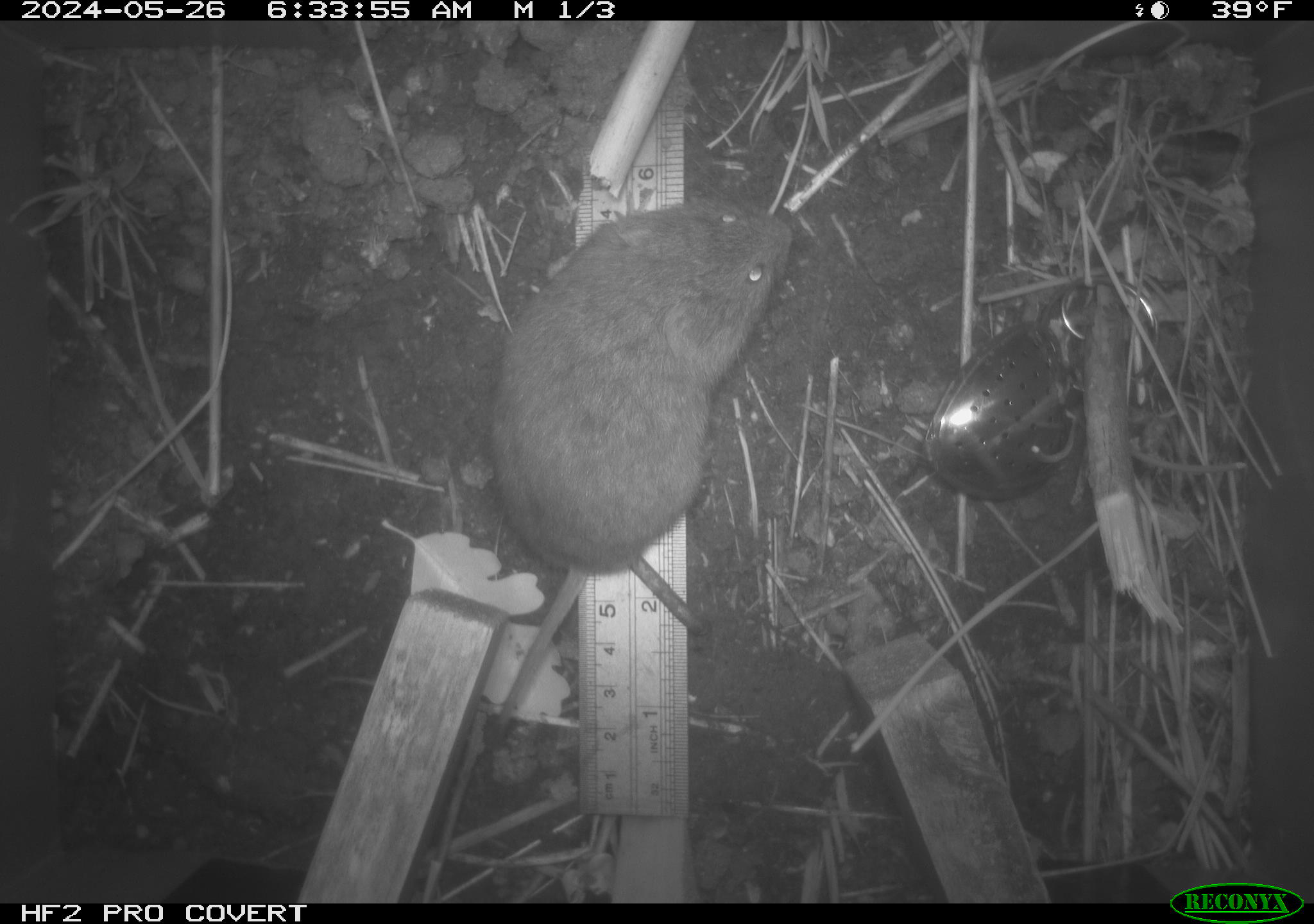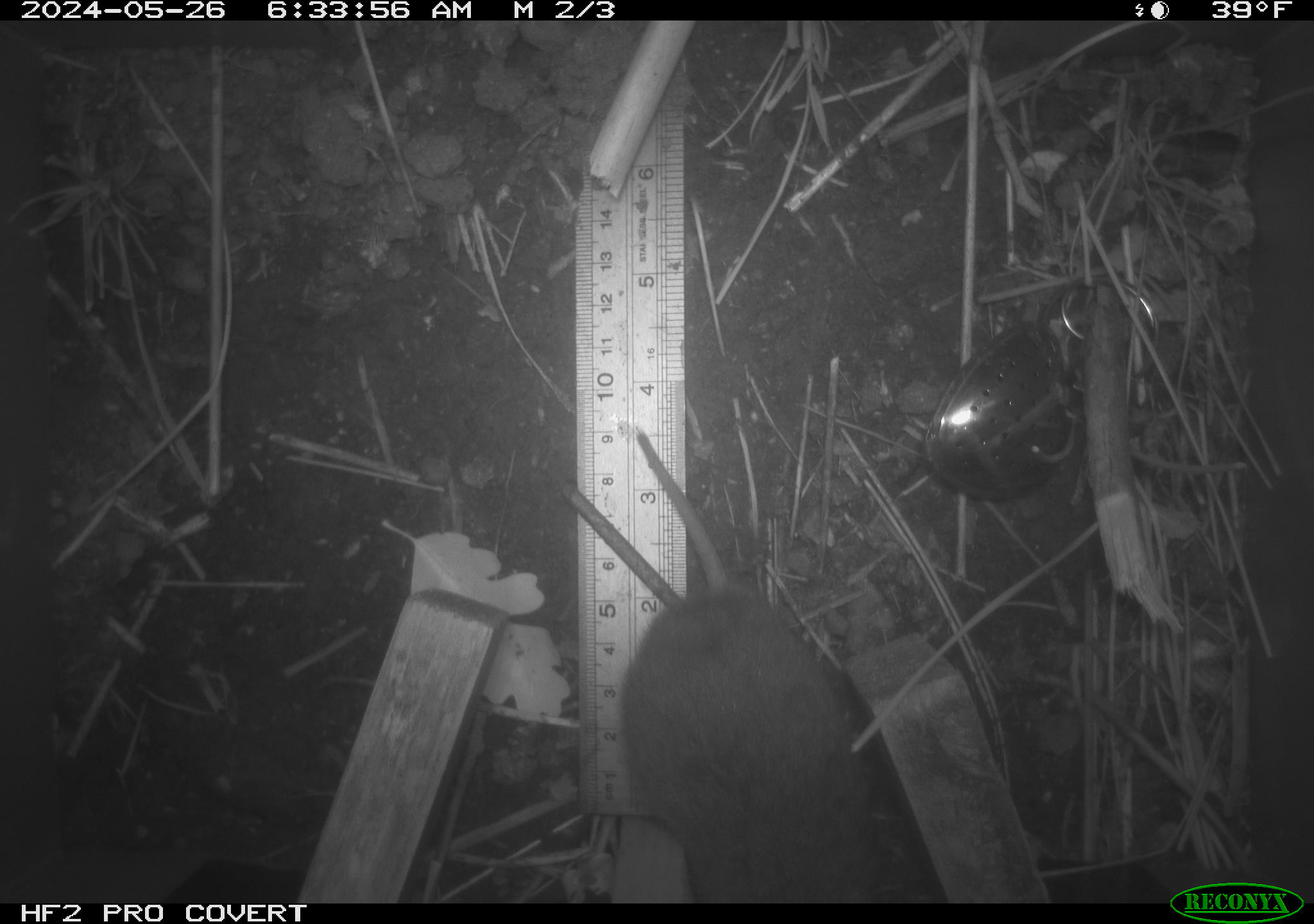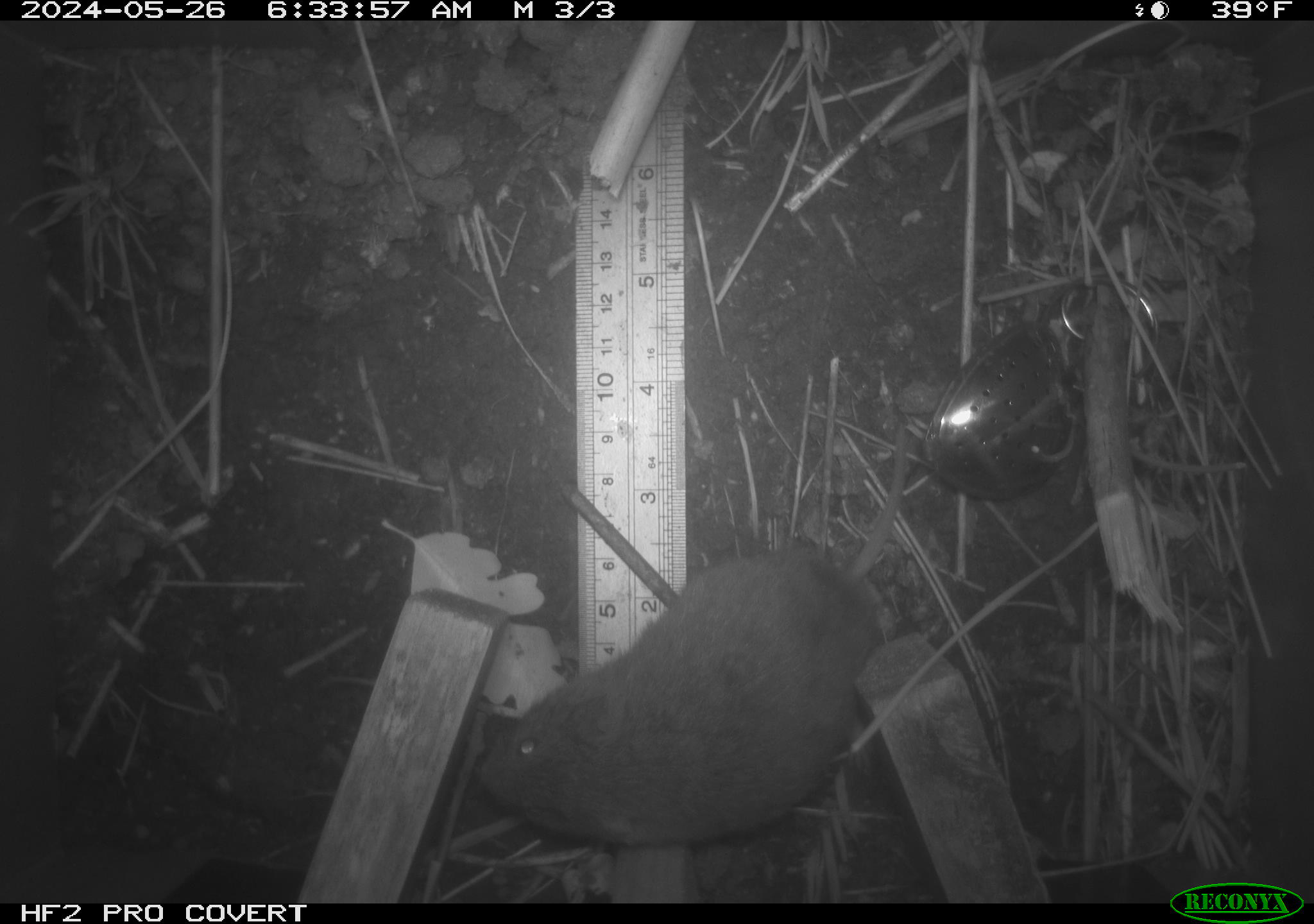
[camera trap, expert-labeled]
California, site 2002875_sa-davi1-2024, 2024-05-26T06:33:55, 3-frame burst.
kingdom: Animalia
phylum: Chordata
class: Mammalia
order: Rodentia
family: Cricetidae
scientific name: Arvicolinae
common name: voles, lemmings, and muskrats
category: arvicolinae subfamily